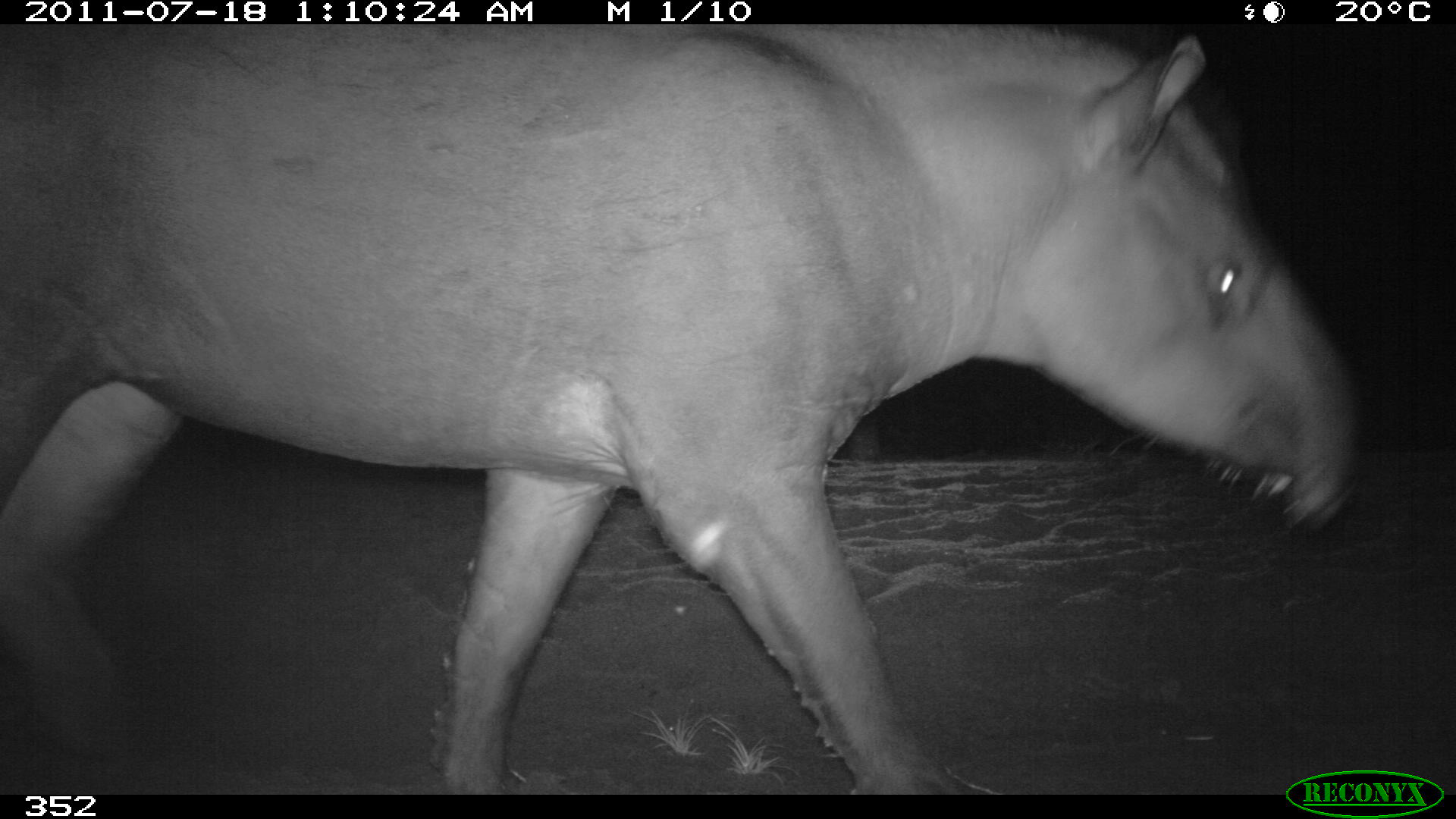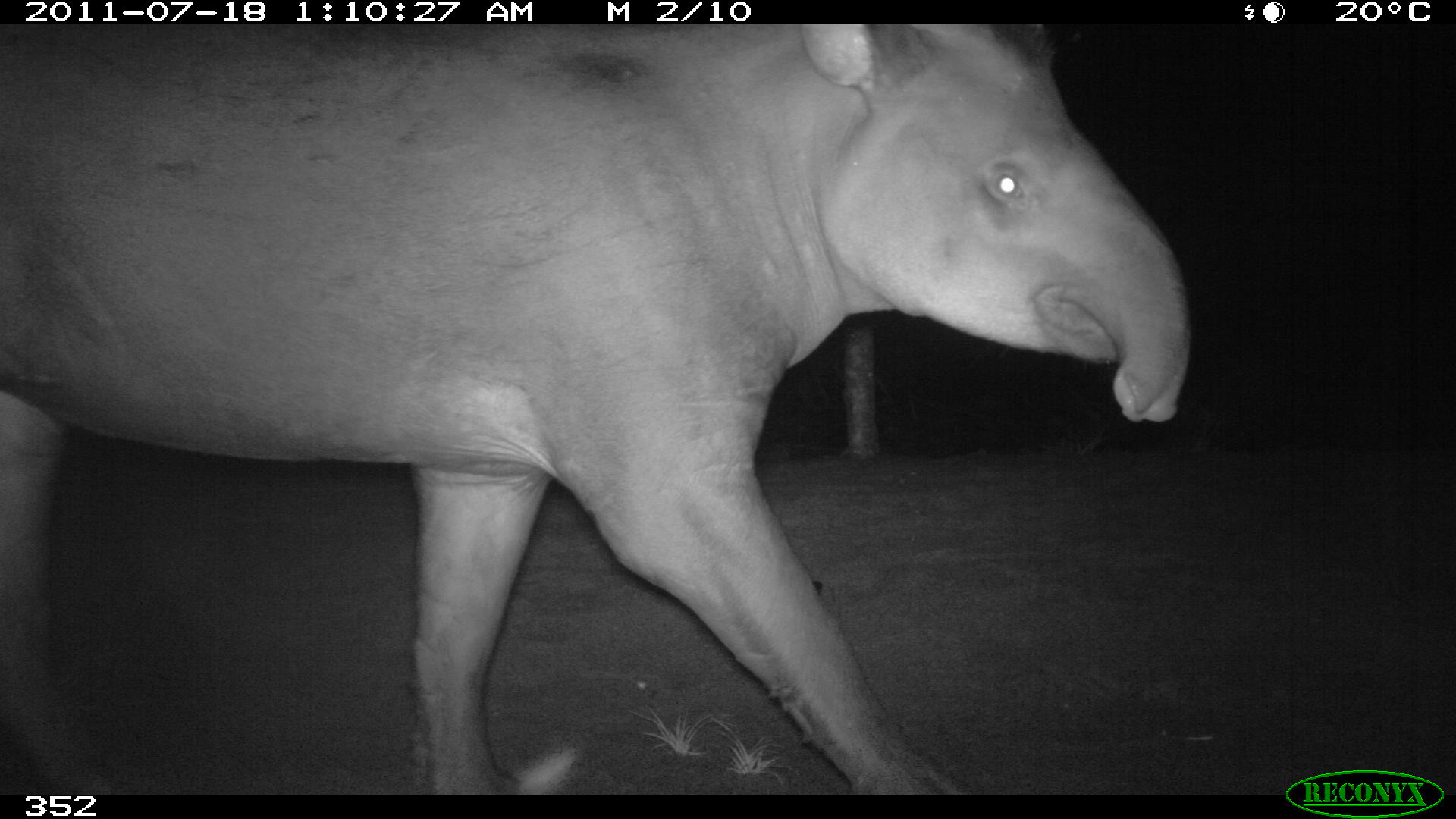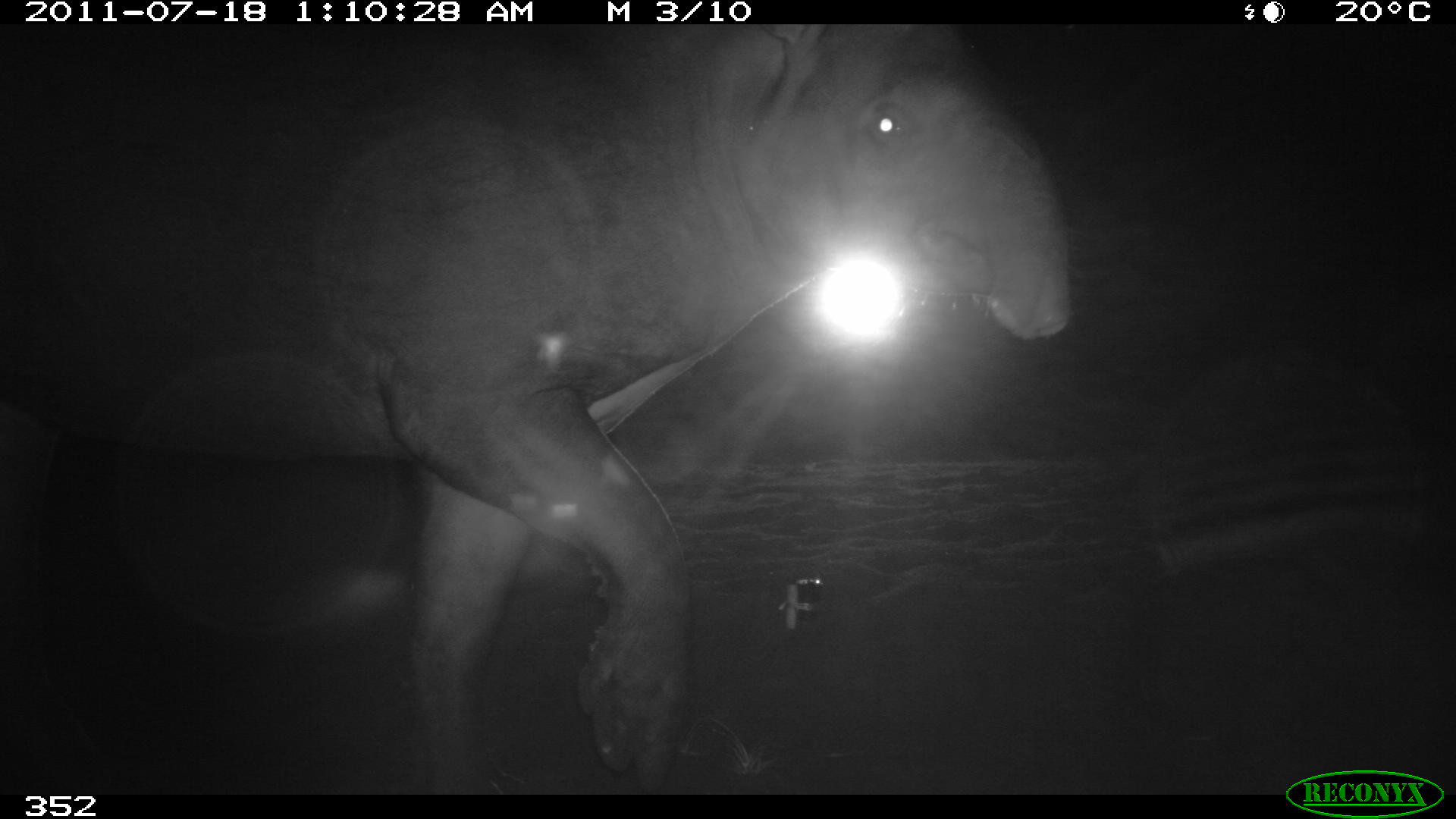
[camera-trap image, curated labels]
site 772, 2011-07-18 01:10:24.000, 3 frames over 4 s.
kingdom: Animalia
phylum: Chordata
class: Mammalia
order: Perissodactyla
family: Tapiridae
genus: Tapirus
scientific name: Tapirus terrestris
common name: south american tapir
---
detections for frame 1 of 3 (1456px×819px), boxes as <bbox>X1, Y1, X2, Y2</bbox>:
tapirus terrestris: <bbox>0, 23, 1347, 794</bbox>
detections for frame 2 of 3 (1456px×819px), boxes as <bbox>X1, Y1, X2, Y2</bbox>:
tapirus terrestris: <bbox>0, 24, 1189, 796</bbox>